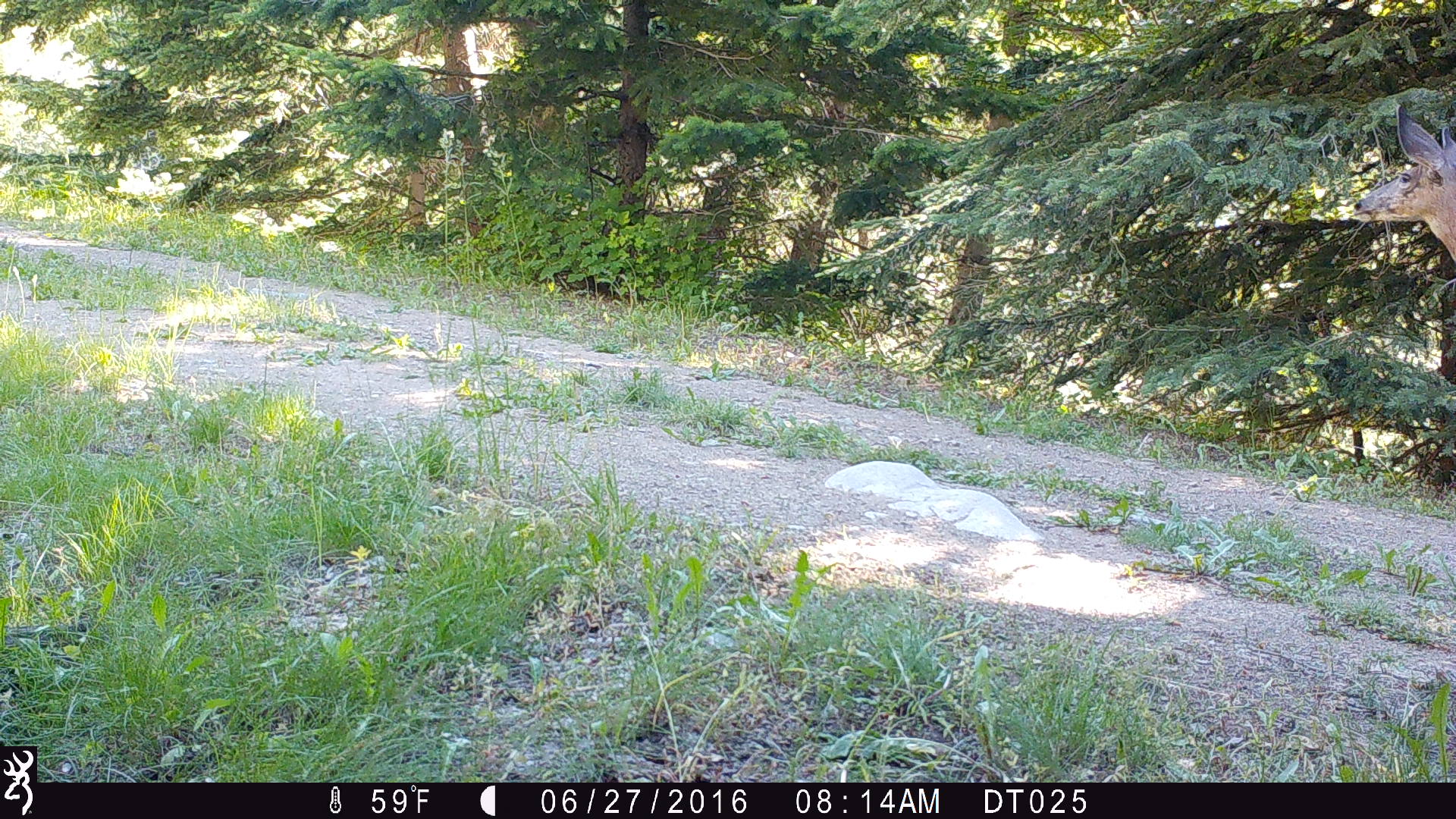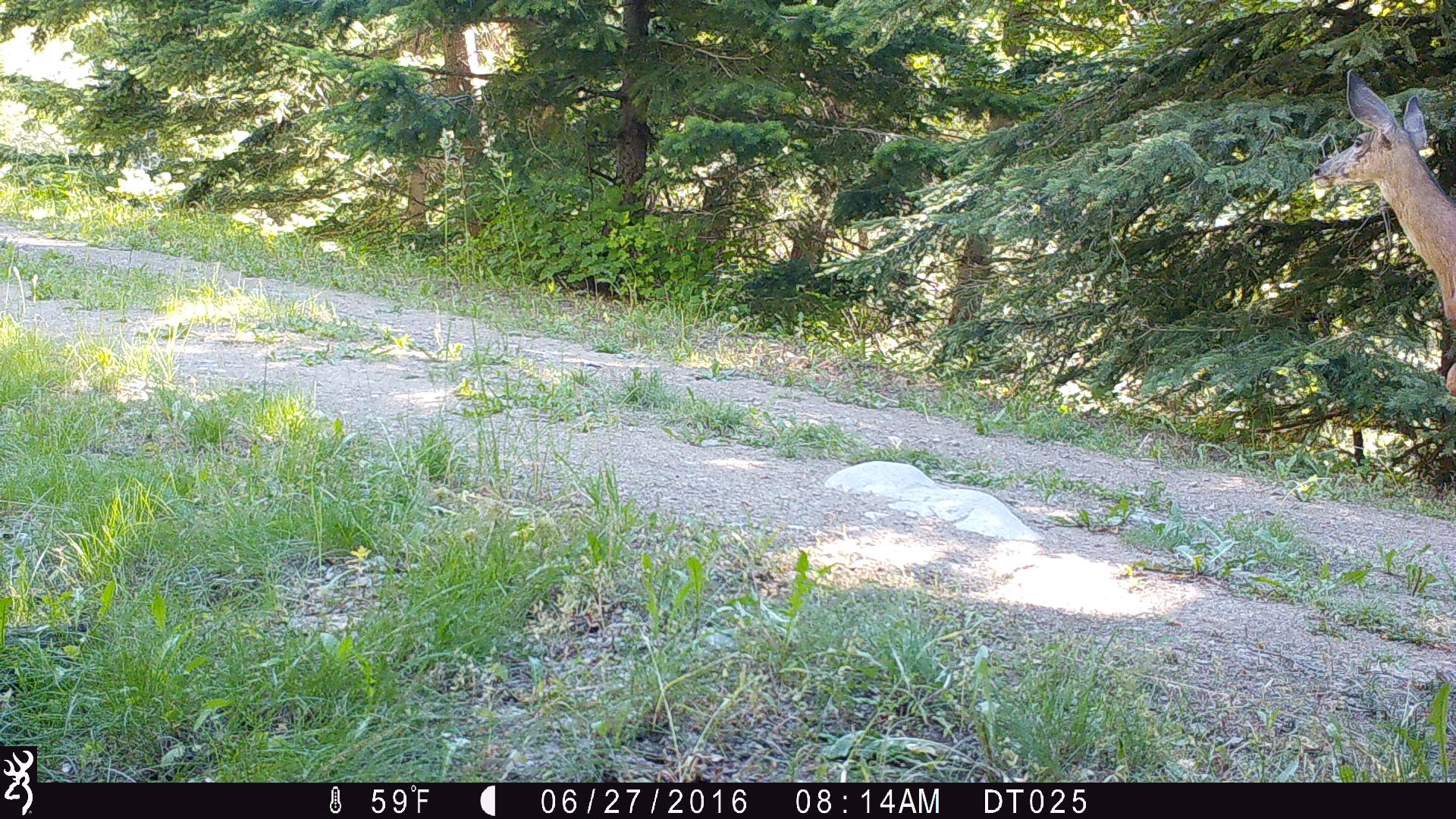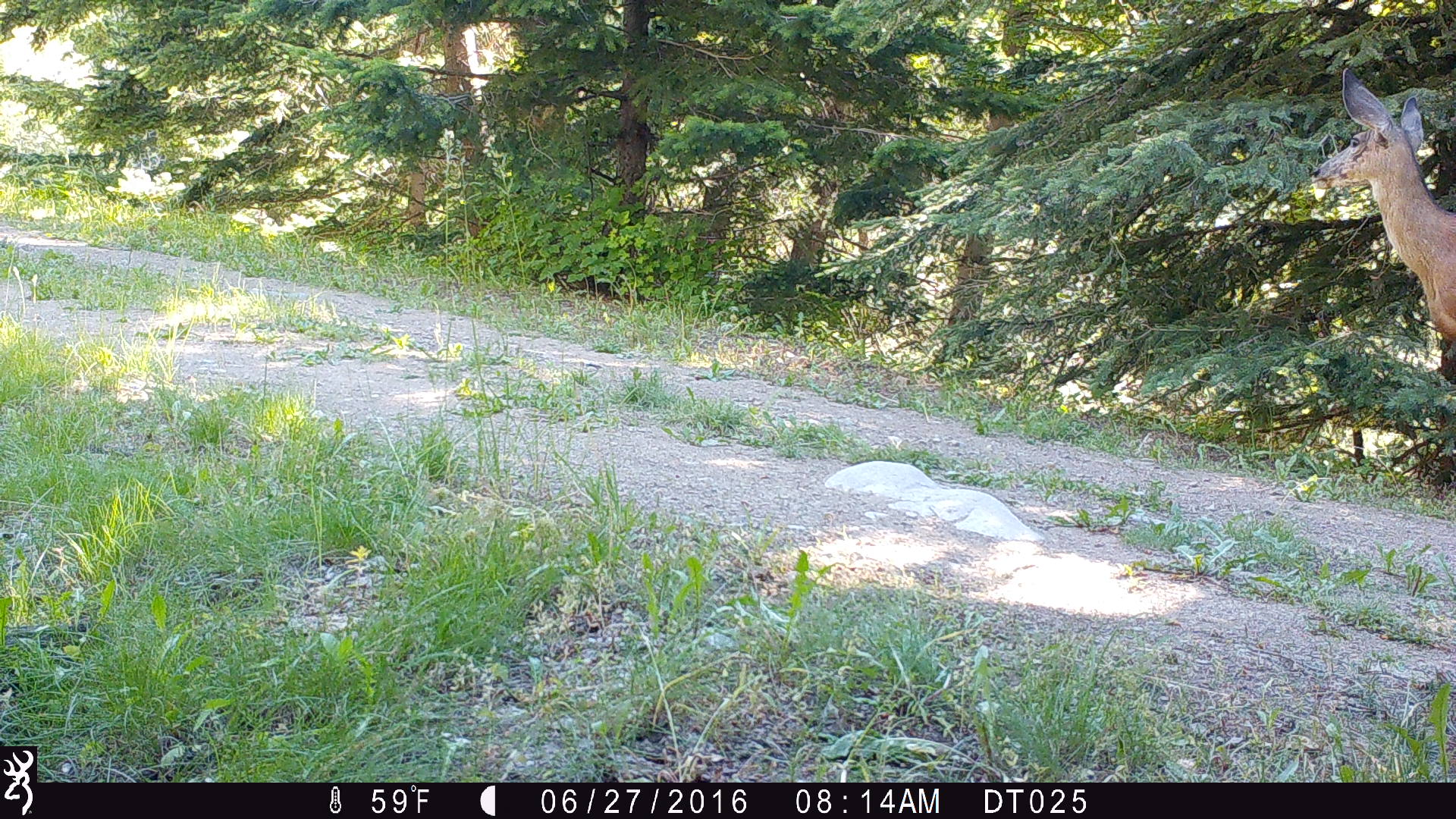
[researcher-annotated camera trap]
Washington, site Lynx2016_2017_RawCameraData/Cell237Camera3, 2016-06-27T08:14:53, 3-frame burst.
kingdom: Animalia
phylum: Chordata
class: Mammalia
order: Artiodactyla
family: Cervidae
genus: Odocoileus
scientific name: Odocoileus hemionus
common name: mule deer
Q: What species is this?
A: Odocoileus hemionus (mule deer).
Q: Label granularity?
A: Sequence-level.